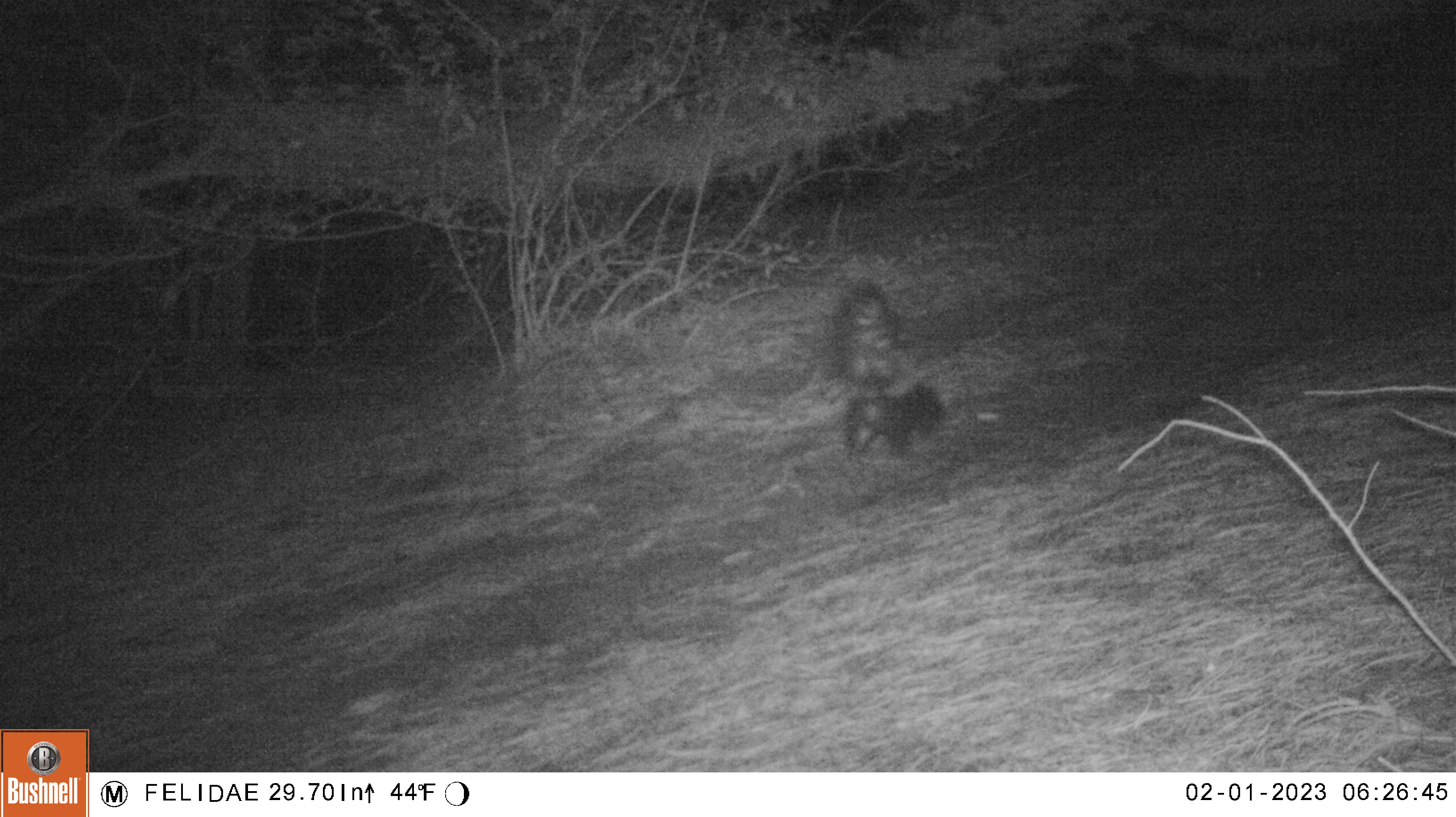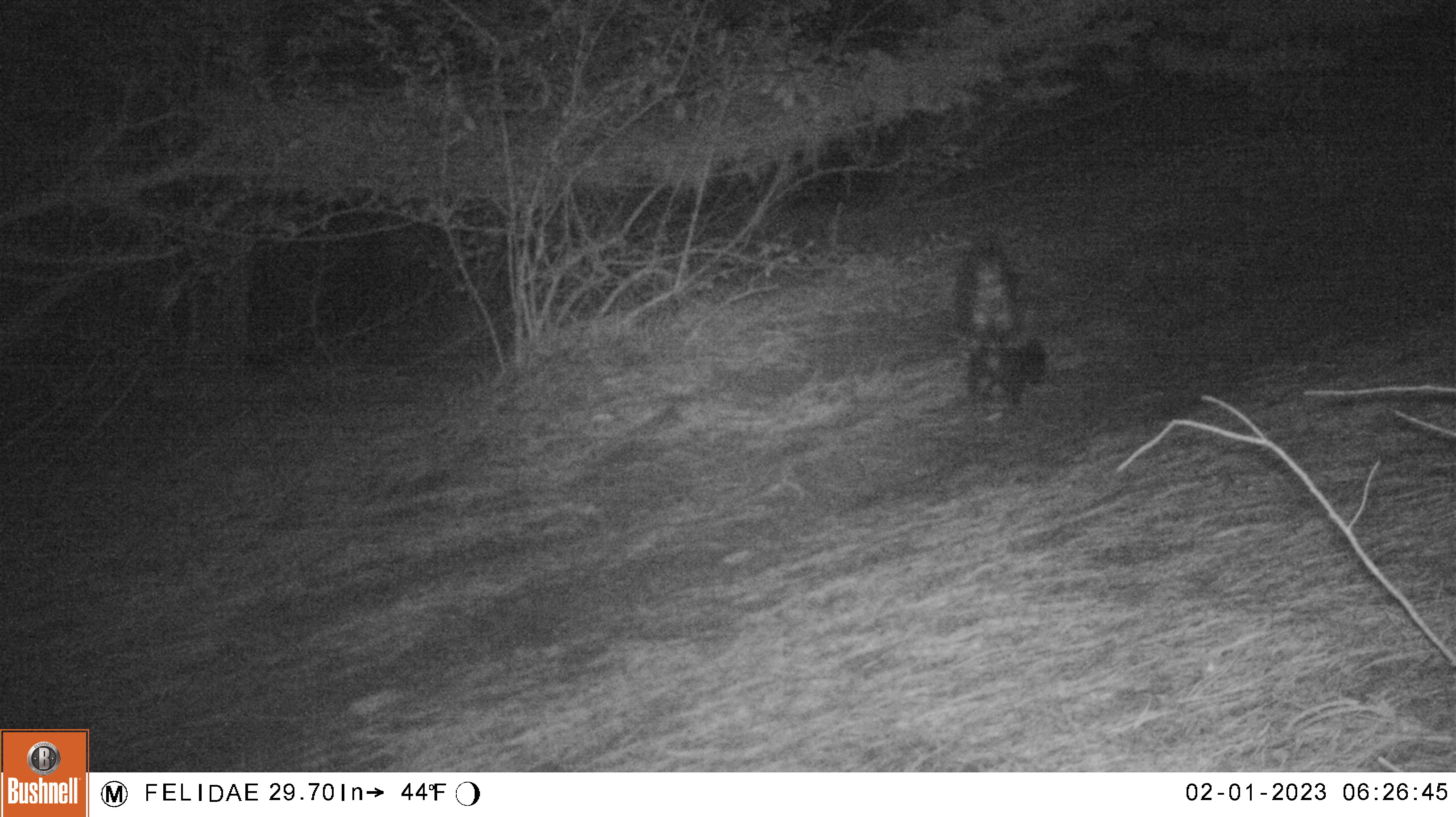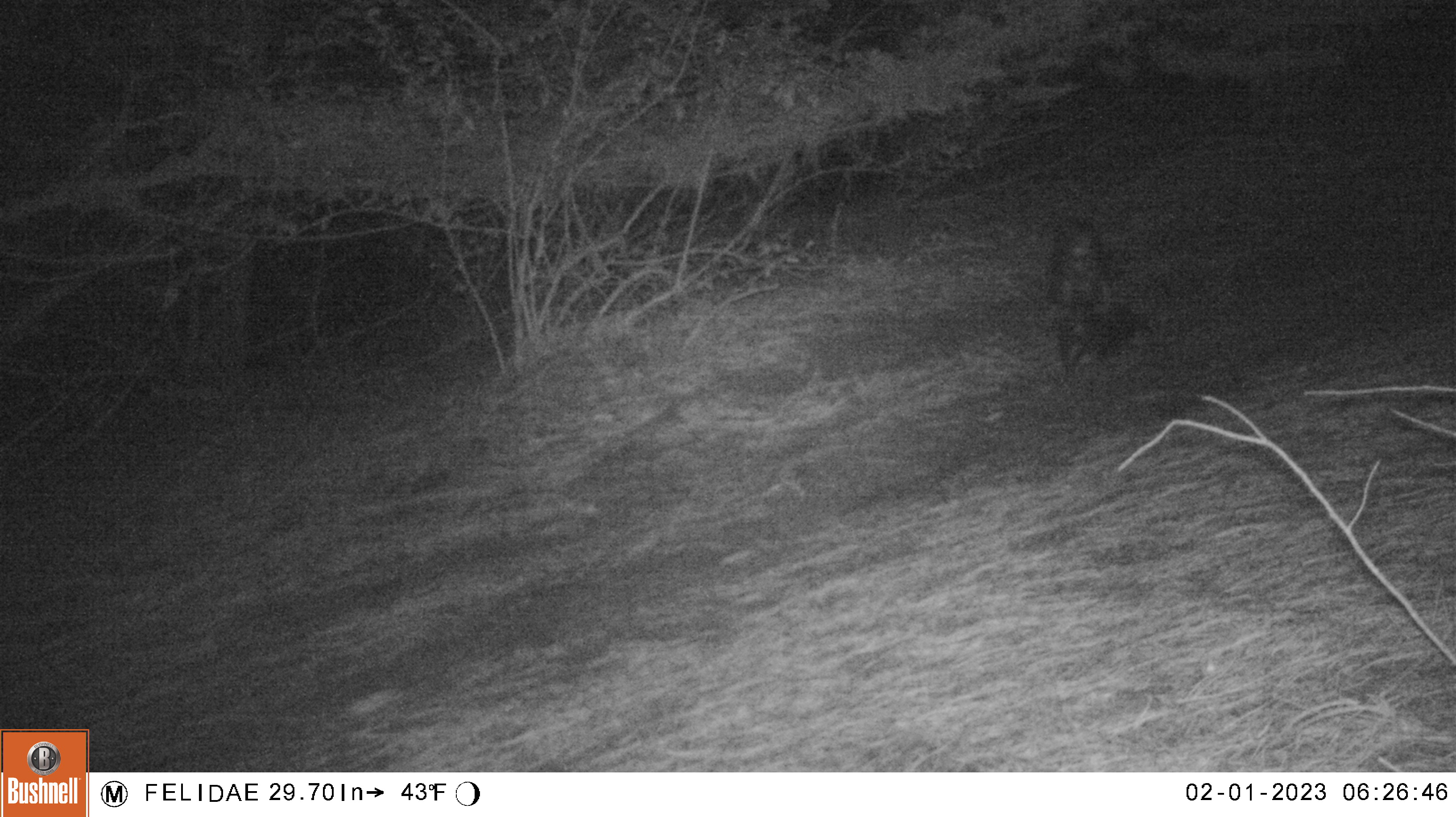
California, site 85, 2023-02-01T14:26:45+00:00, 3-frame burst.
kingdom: Animalia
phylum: Chordata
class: Mammalia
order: Carnivora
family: Mephitidae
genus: Mephitis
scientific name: Mephitis mephitis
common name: striped skunk